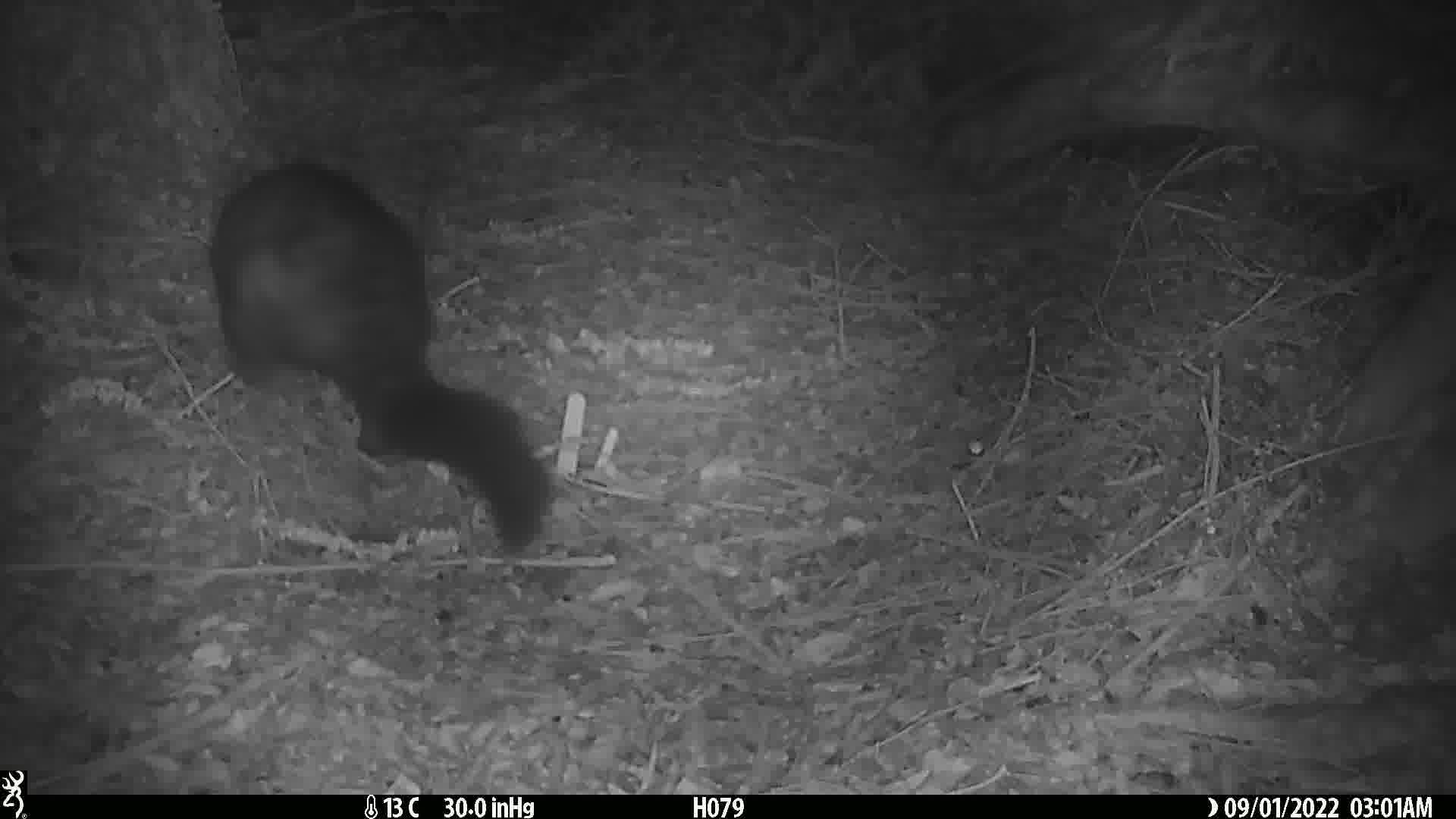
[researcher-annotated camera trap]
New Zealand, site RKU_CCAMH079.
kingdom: Animalia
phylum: Chordata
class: Mammalia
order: Diprotodontia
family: Phalangeridae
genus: Trichosurus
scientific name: Trichosurus vulpecula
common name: common brushtail possum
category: possum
Possum (common brushtail possum) (Trichosurus vulpecula).